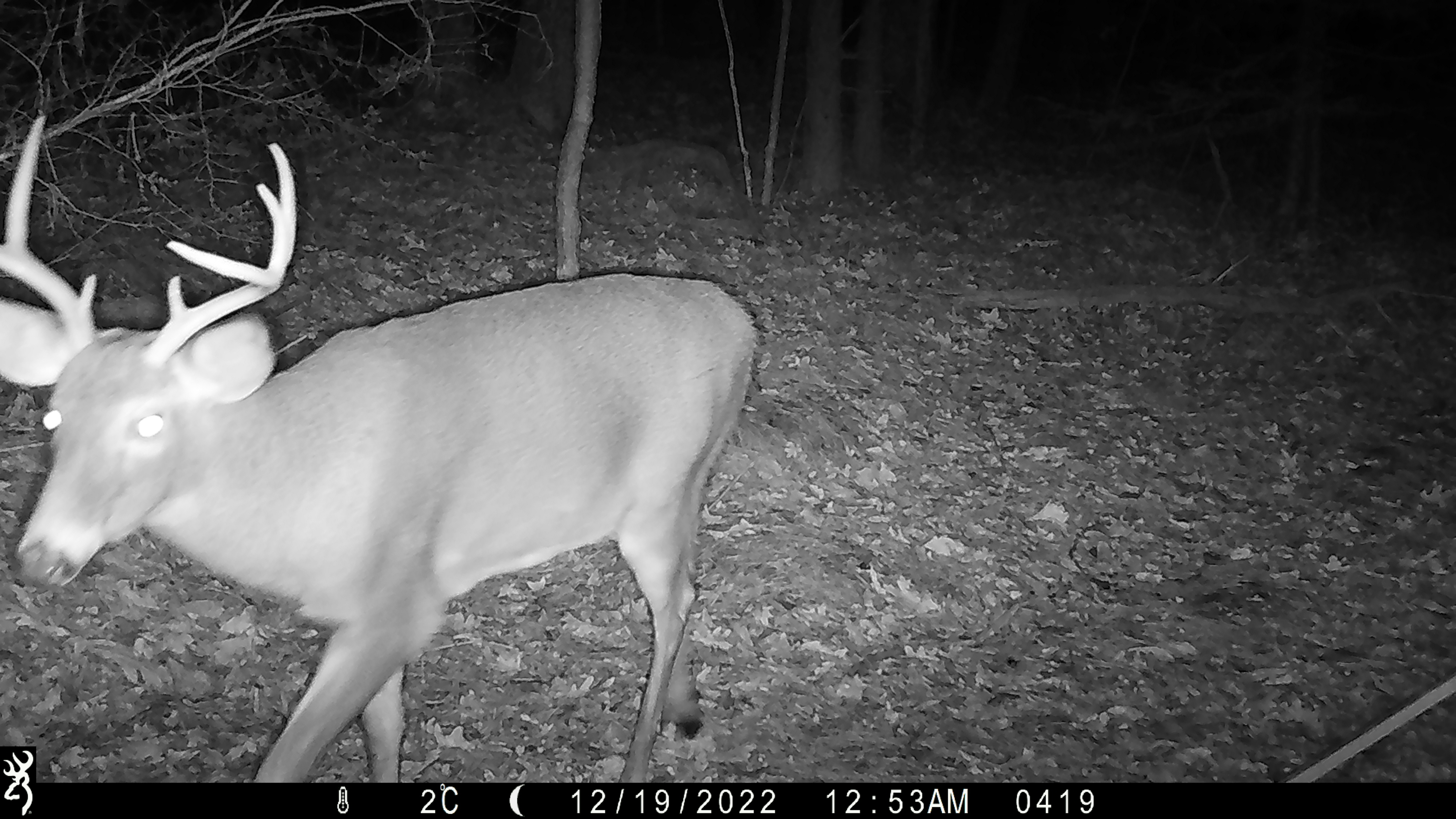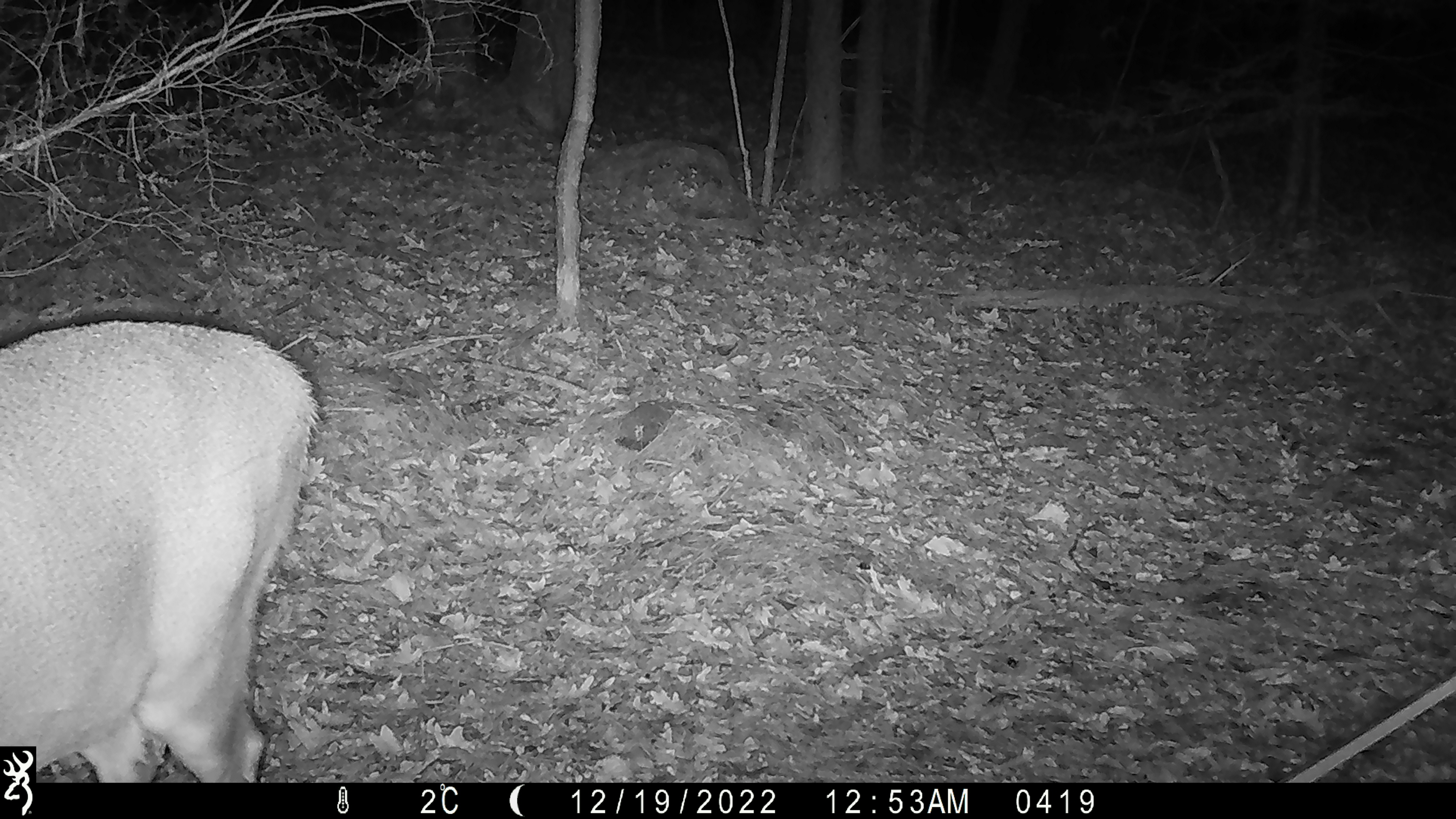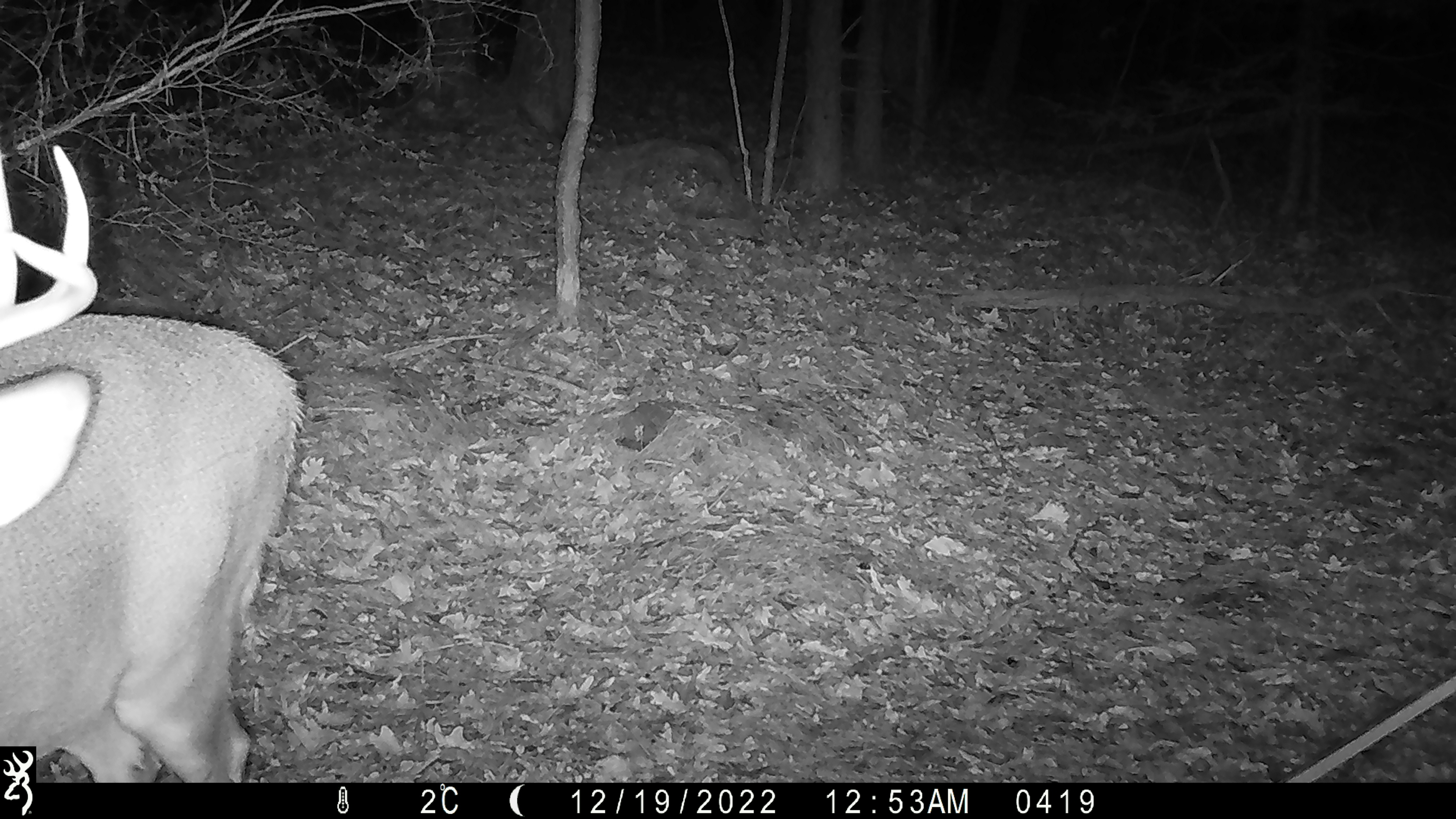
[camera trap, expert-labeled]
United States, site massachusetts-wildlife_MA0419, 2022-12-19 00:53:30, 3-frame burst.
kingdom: Animalia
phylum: Chordata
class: Mammalia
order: Artiodactyla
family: Cervidae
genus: Odocoileus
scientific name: Odocoileus virginianus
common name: white-tailed deer